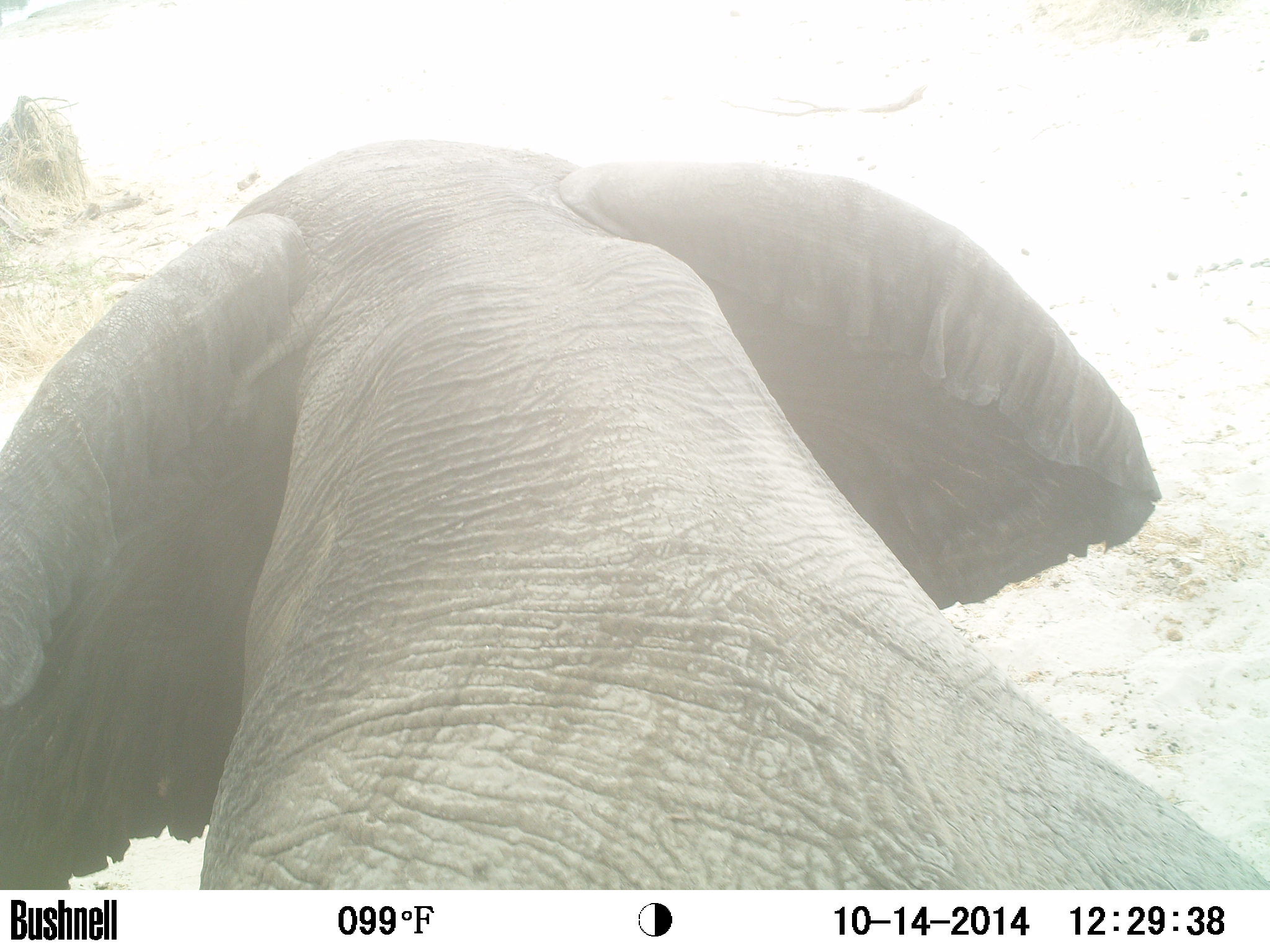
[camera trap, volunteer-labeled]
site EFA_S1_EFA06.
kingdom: Animalia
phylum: Chordata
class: Mammalia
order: Proboscidea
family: Elephantidae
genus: Loxodonta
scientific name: Loxodonta africana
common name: african bush elephant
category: elephant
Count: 1.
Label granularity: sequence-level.